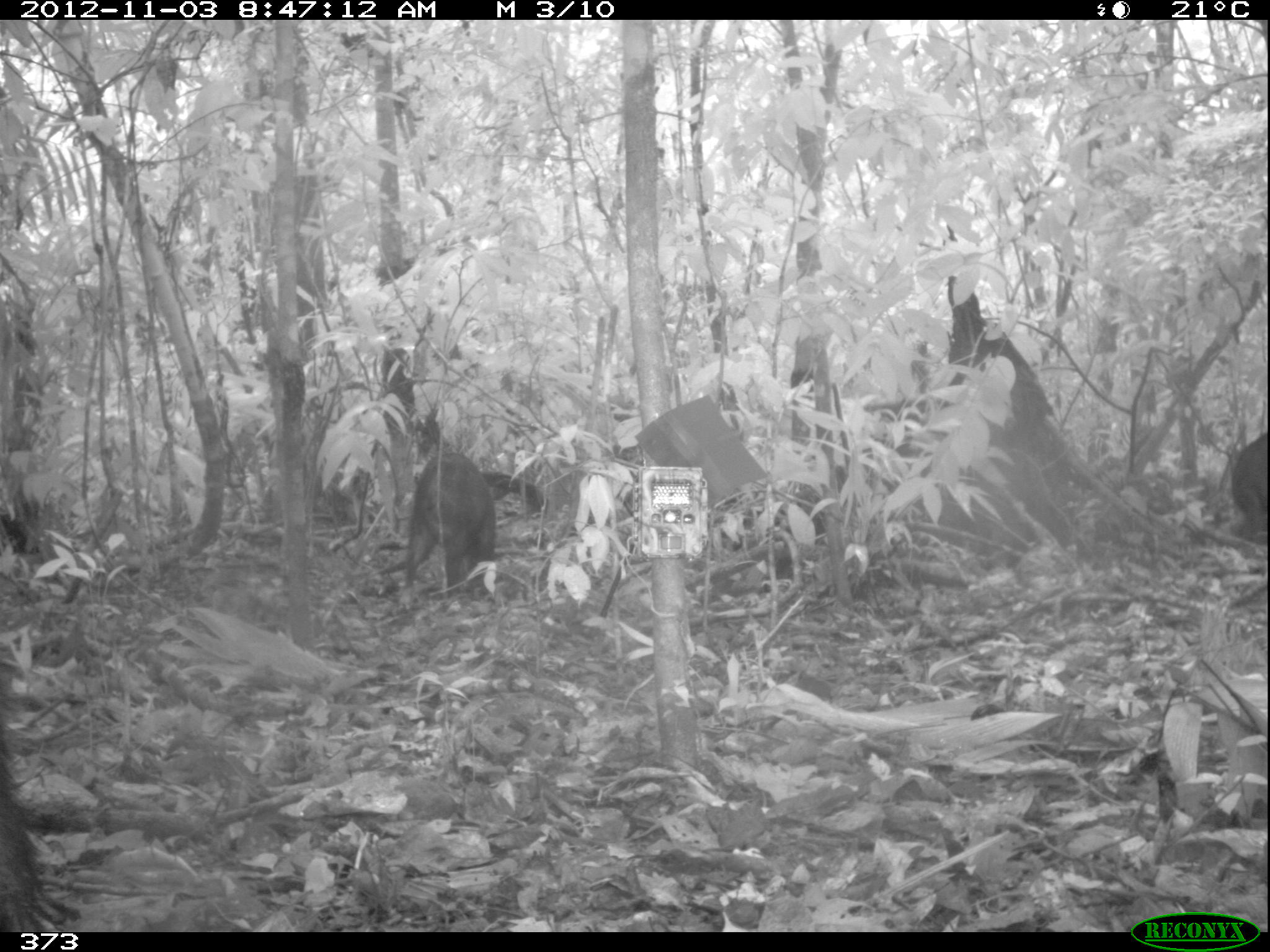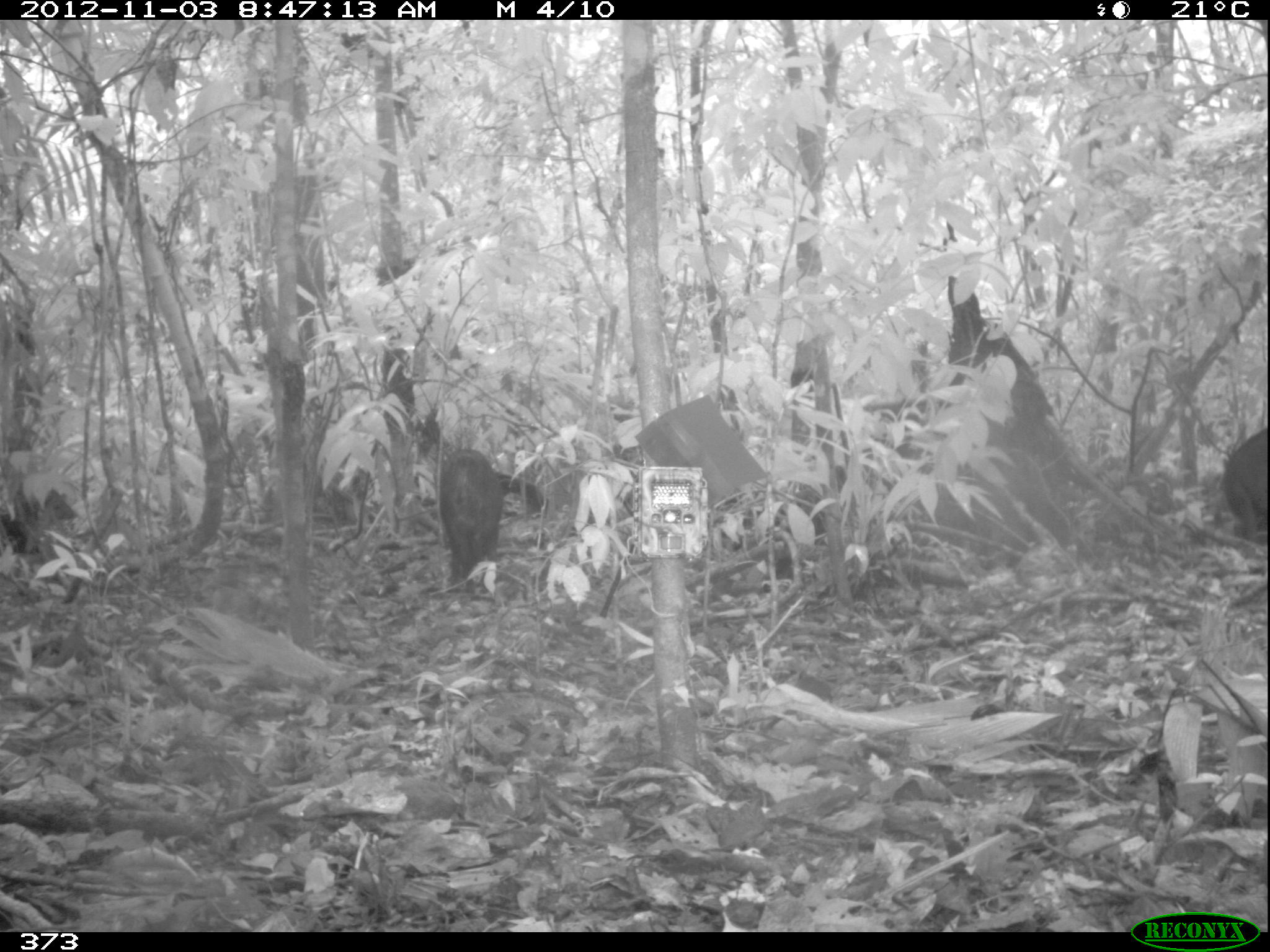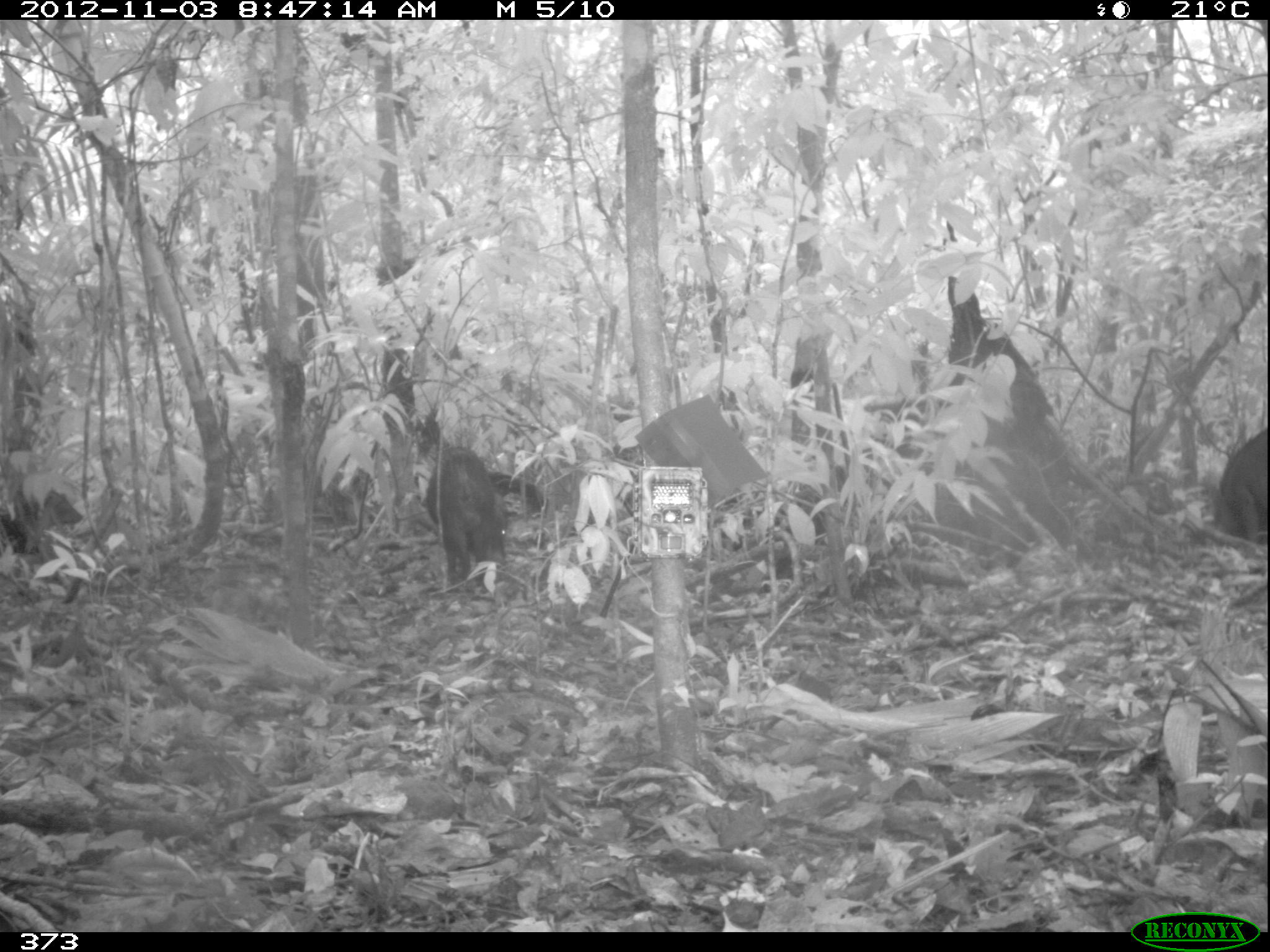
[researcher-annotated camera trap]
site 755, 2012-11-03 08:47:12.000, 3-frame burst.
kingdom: Animalia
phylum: Chordata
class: Mammalia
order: Artiodactyla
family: Tayassuidae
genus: Tayassu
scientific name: Tayassu pecari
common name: white-lipped peccary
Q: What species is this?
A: Tayassu pecari (white-lipped peccary).